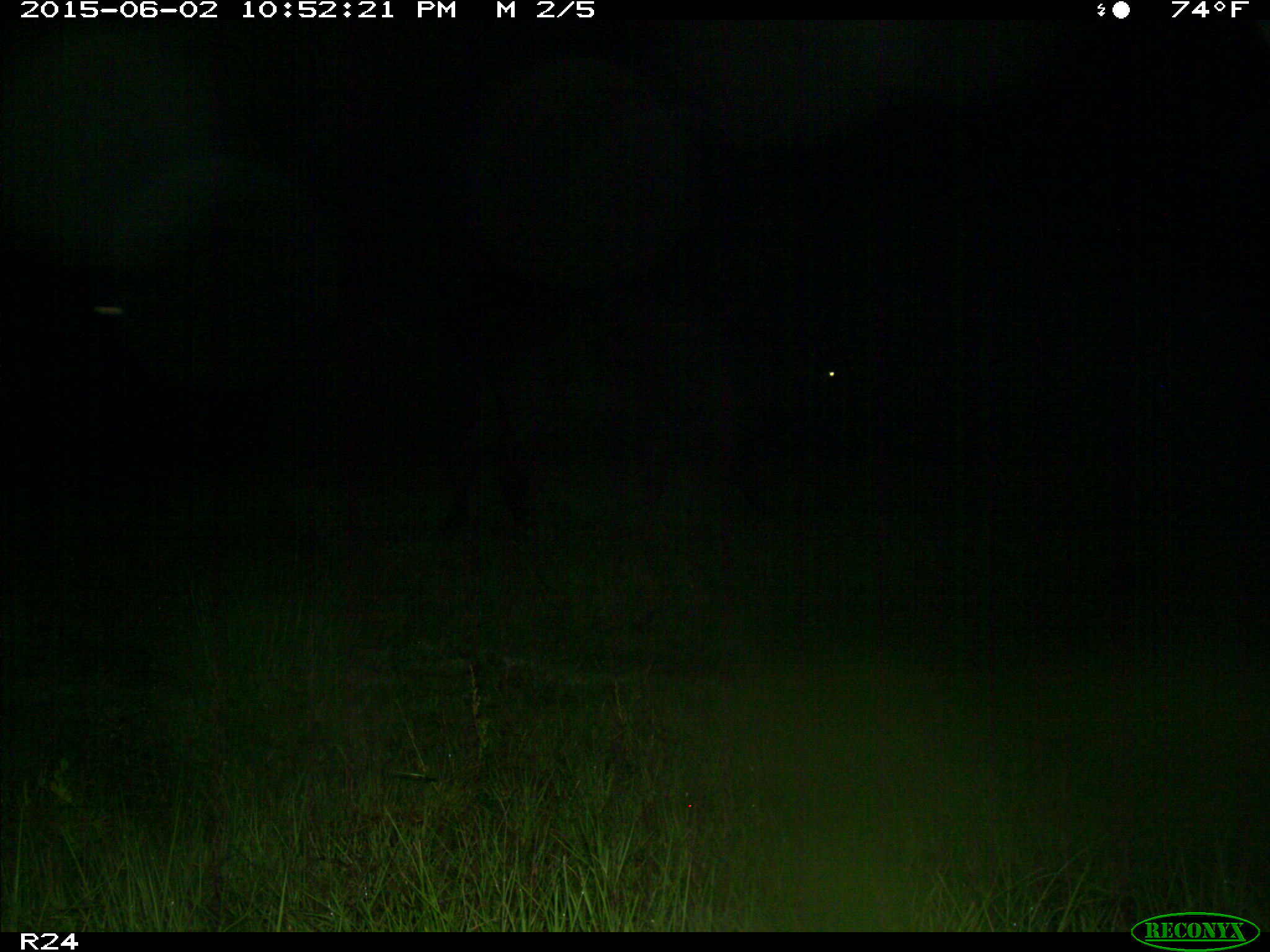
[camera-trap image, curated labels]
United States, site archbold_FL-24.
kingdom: Animalia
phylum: Chordata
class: Mammalia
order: Artiodactyla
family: Bovidae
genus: Bos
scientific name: Bos taurus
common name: domestic cow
Bos taurus (domestic cow).